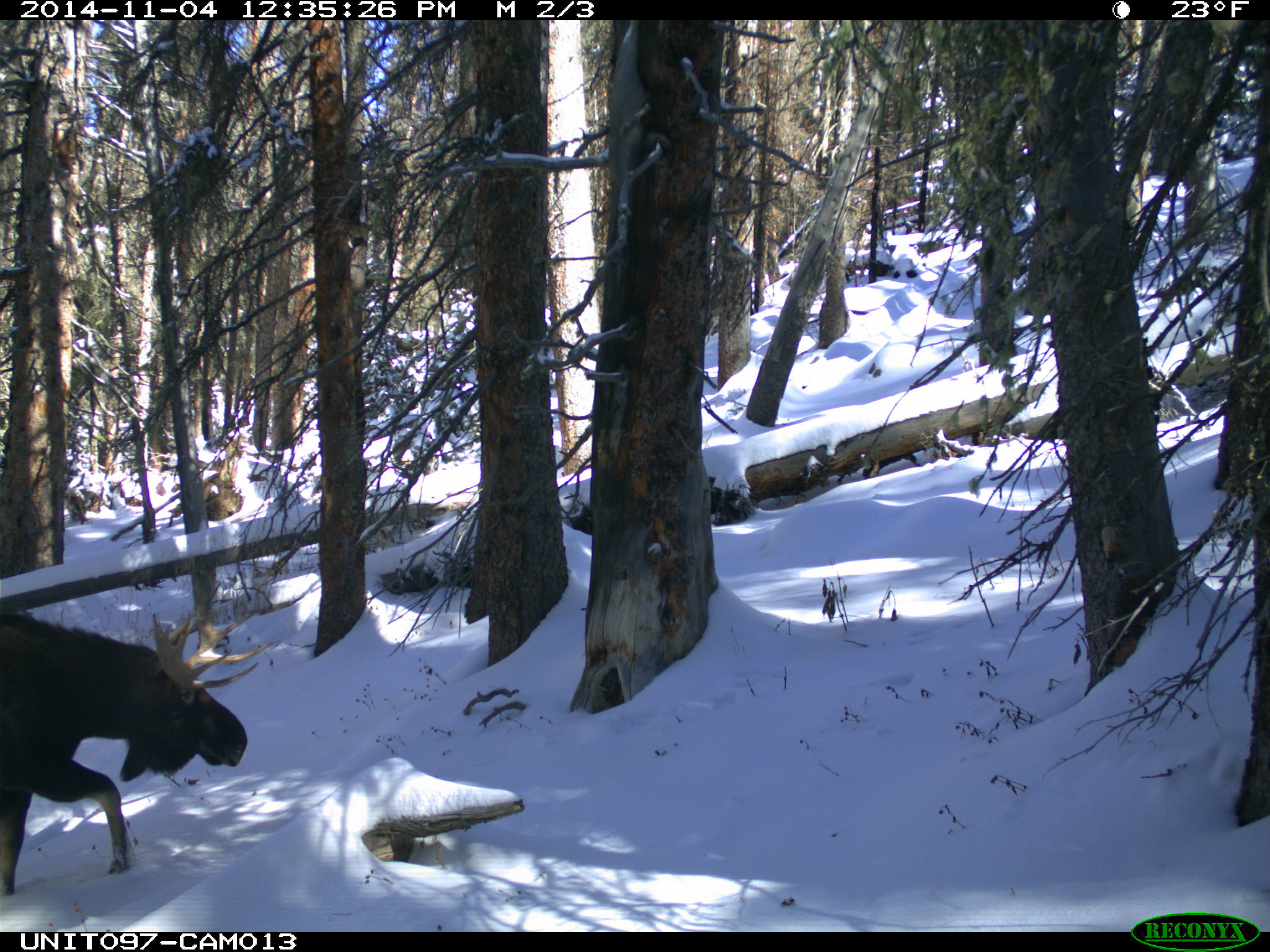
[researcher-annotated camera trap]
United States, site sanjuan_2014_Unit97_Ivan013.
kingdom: Animalia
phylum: Chordata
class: Mammalia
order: Artiodactyla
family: Cervidae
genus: Alces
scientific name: Alces alces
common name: moose